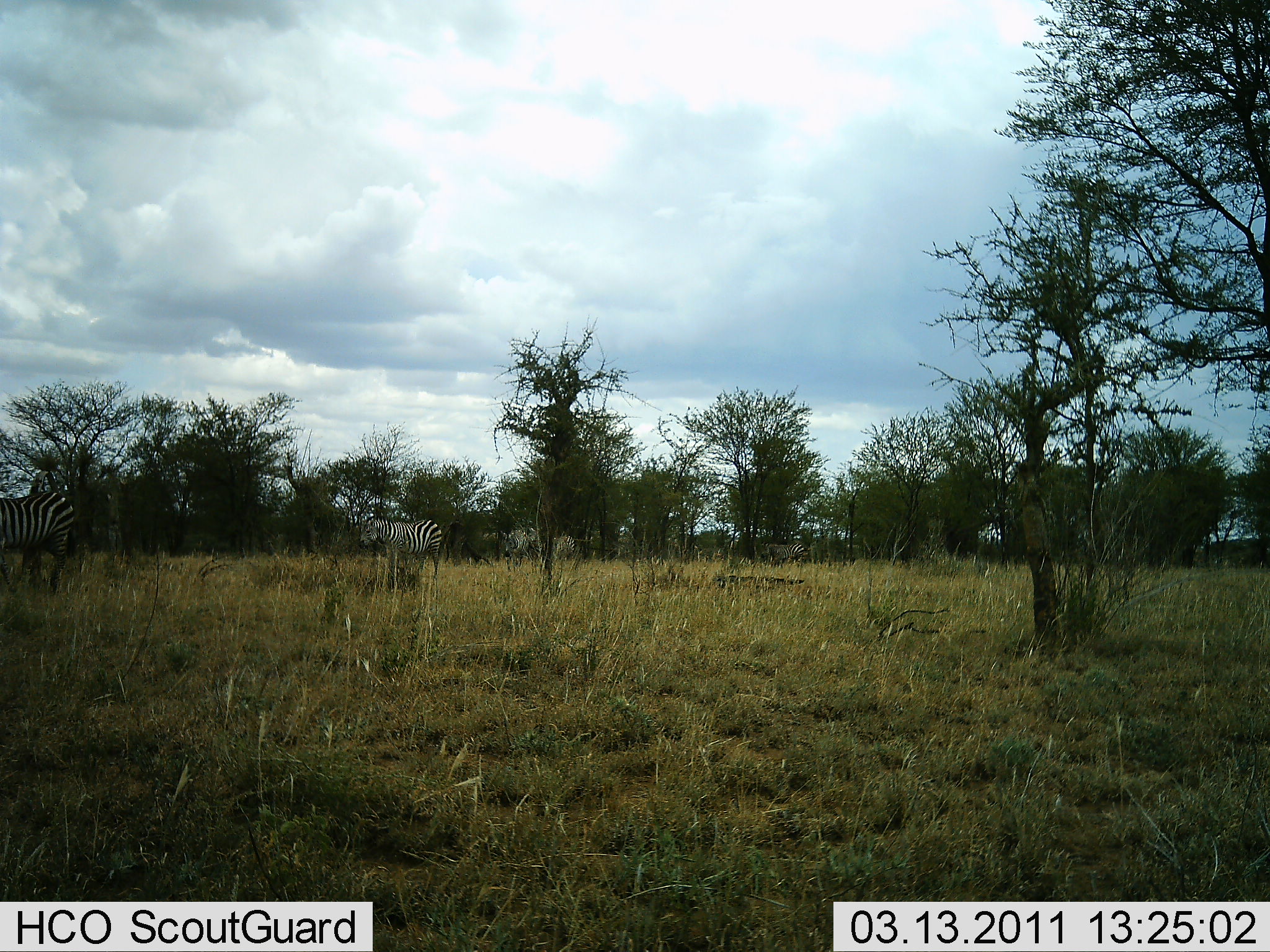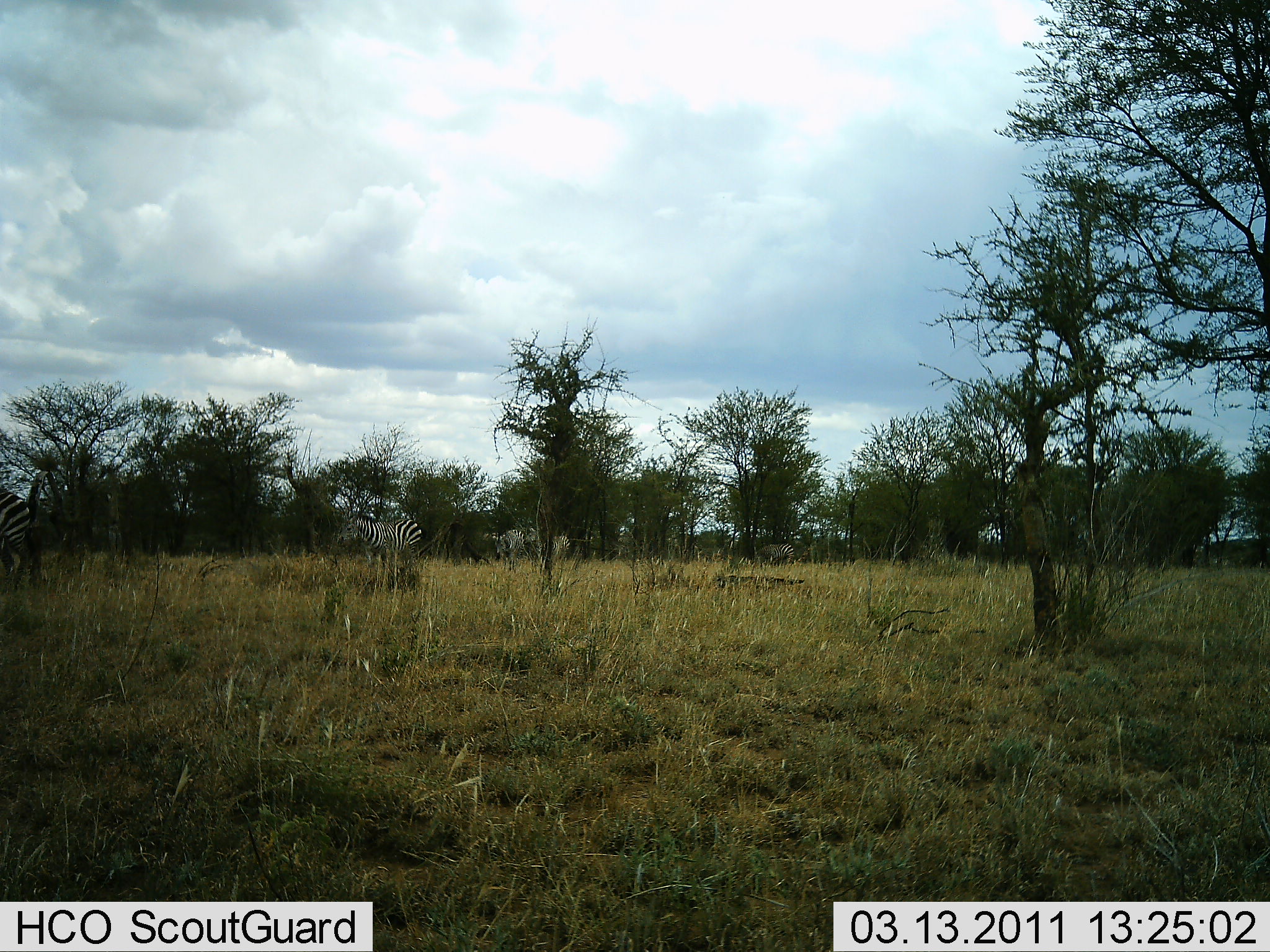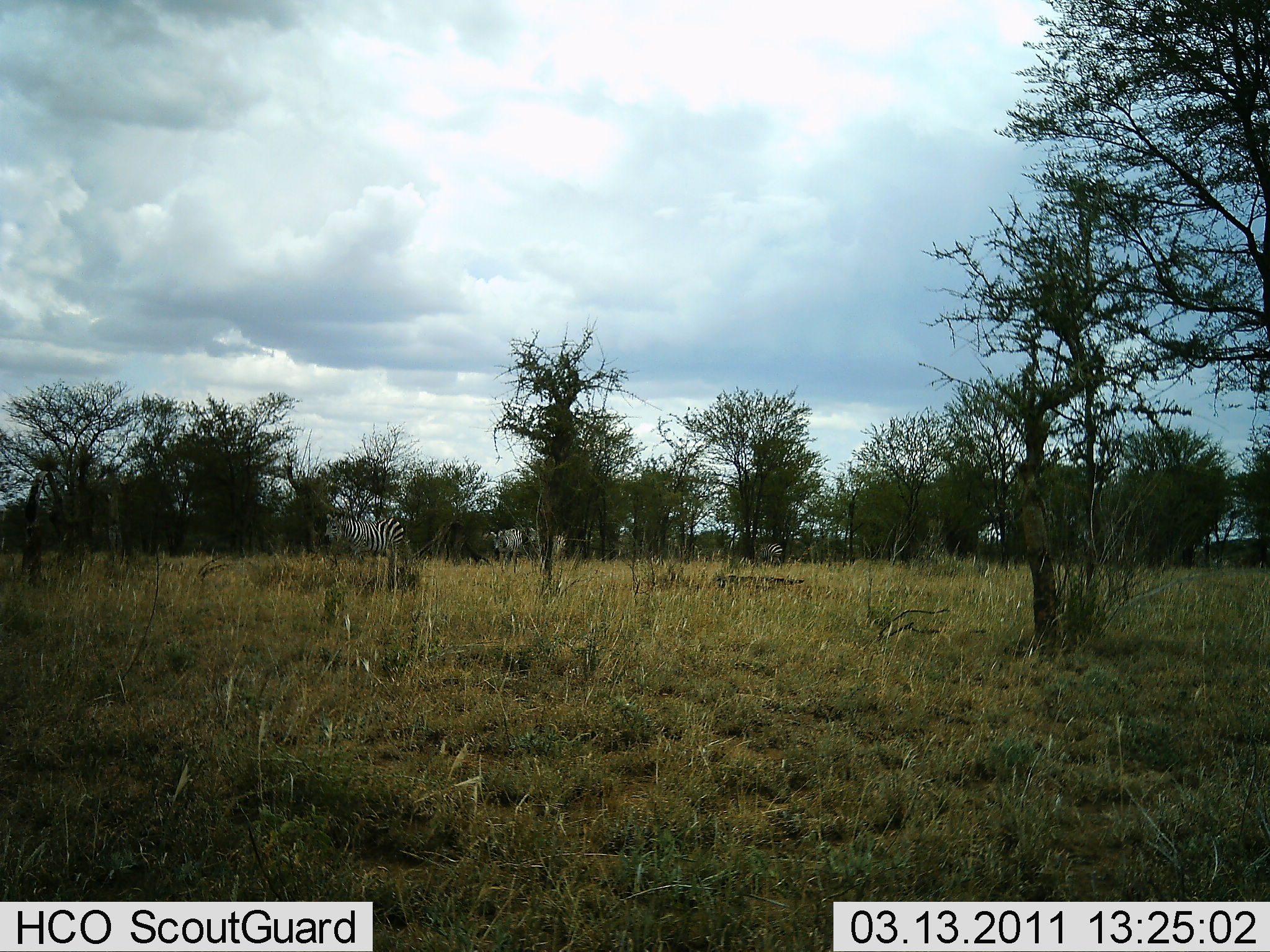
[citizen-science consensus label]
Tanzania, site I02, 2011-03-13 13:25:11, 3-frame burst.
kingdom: Animalia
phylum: Chordata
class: Mammalia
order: Perissodactyla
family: Equidae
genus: Equus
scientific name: Equus quagga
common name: plains zebra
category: zebra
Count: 5.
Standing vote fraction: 17%.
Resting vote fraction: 0%.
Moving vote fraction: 83%.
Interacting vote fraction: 0%.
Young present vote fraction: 0%.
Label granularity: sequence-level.